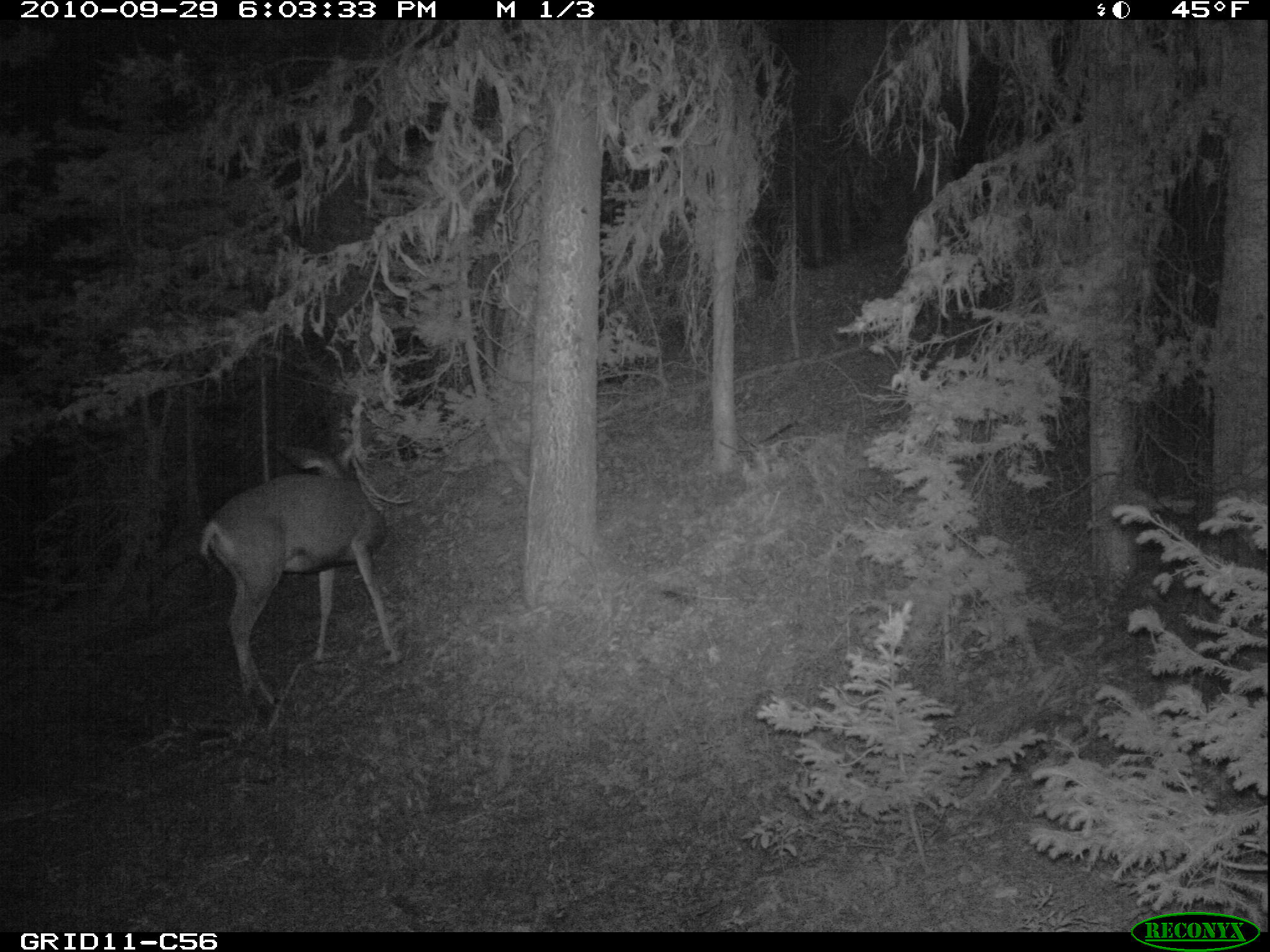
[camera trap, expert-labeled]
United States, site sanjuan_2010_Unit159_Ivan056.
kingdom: Animalia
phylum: Chordata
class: Mammalia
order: Artiodactyla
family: Cervidae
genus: Odocoileus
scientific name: Odocoileus hemionus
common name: mule deer